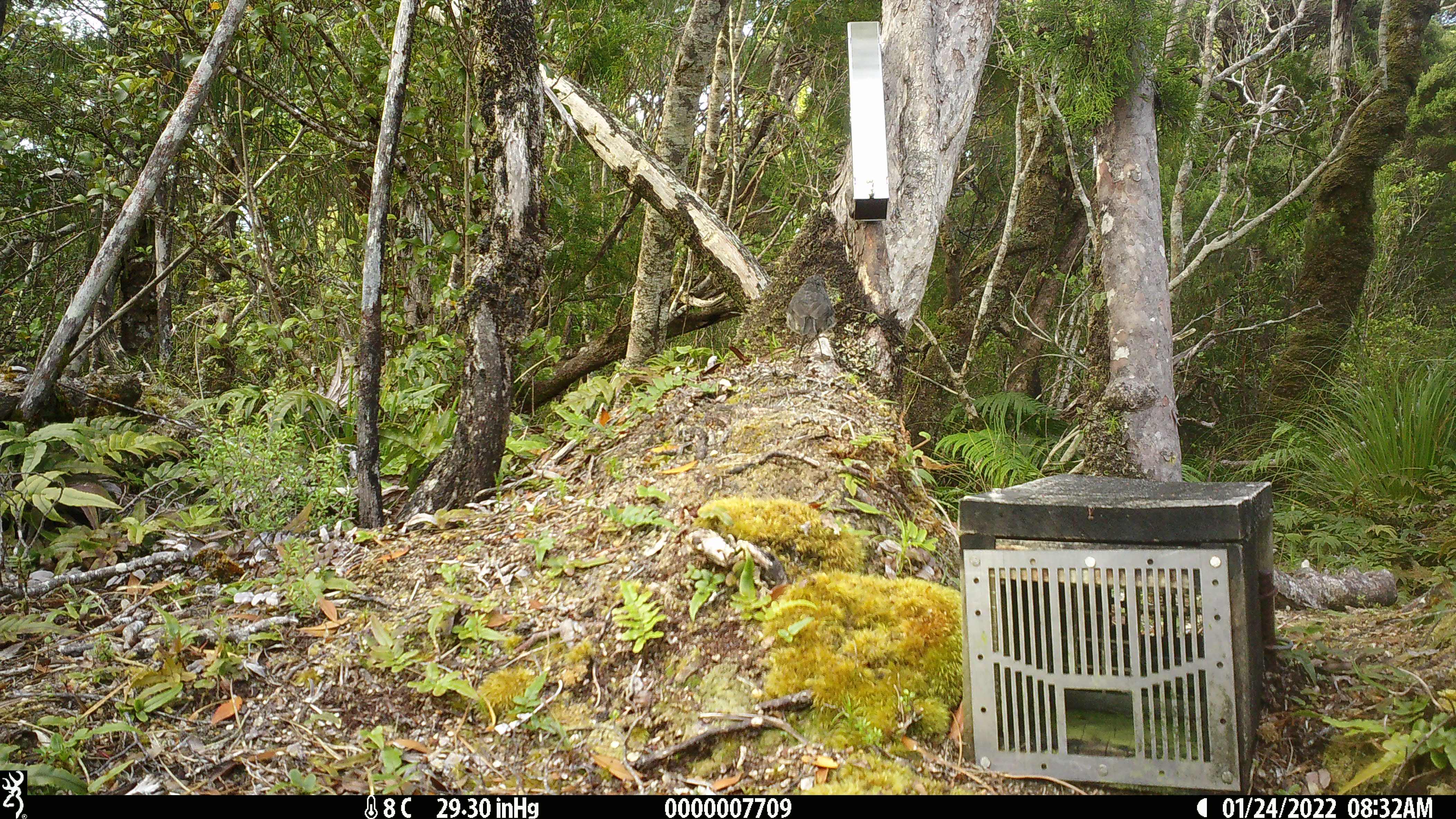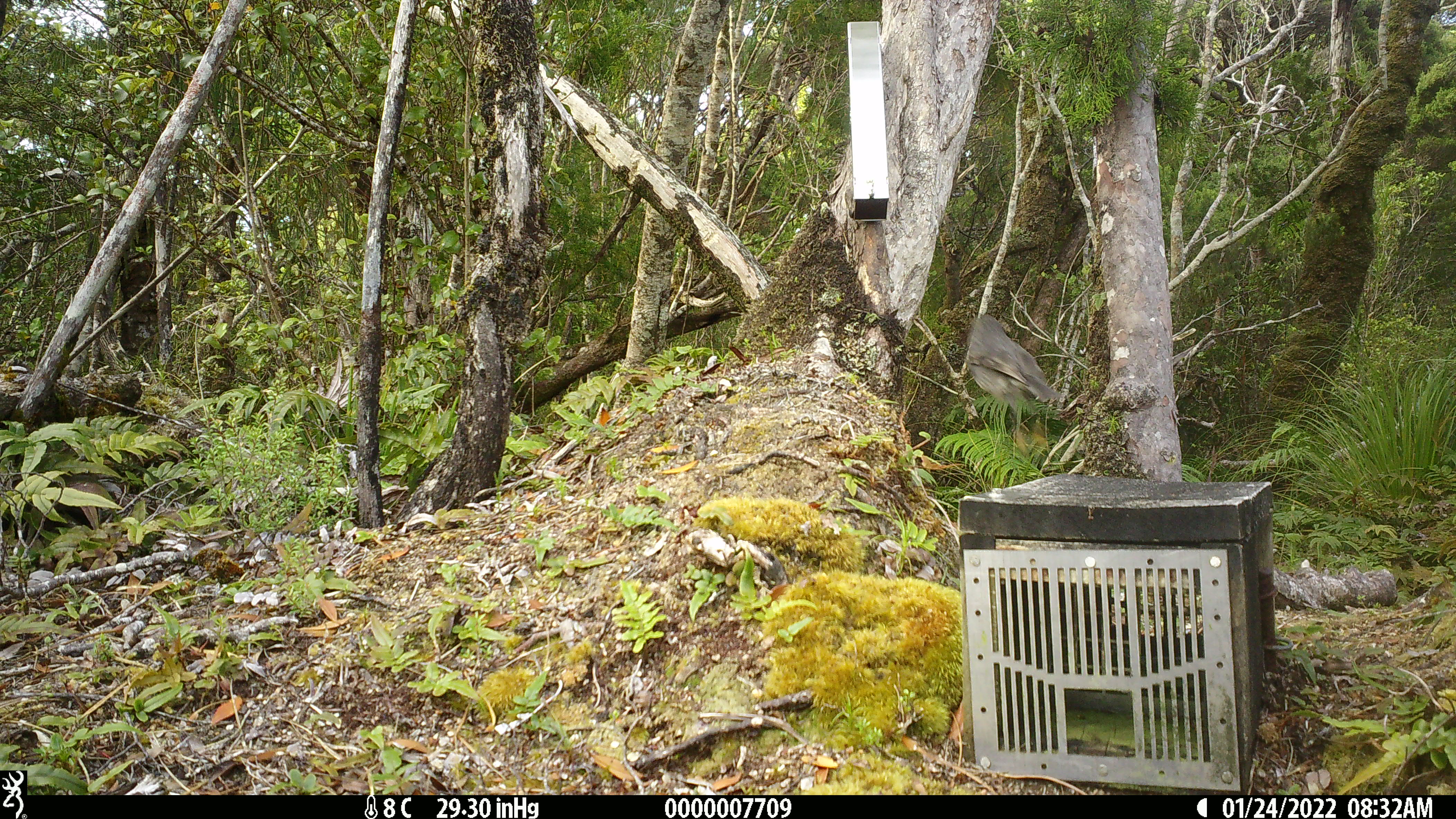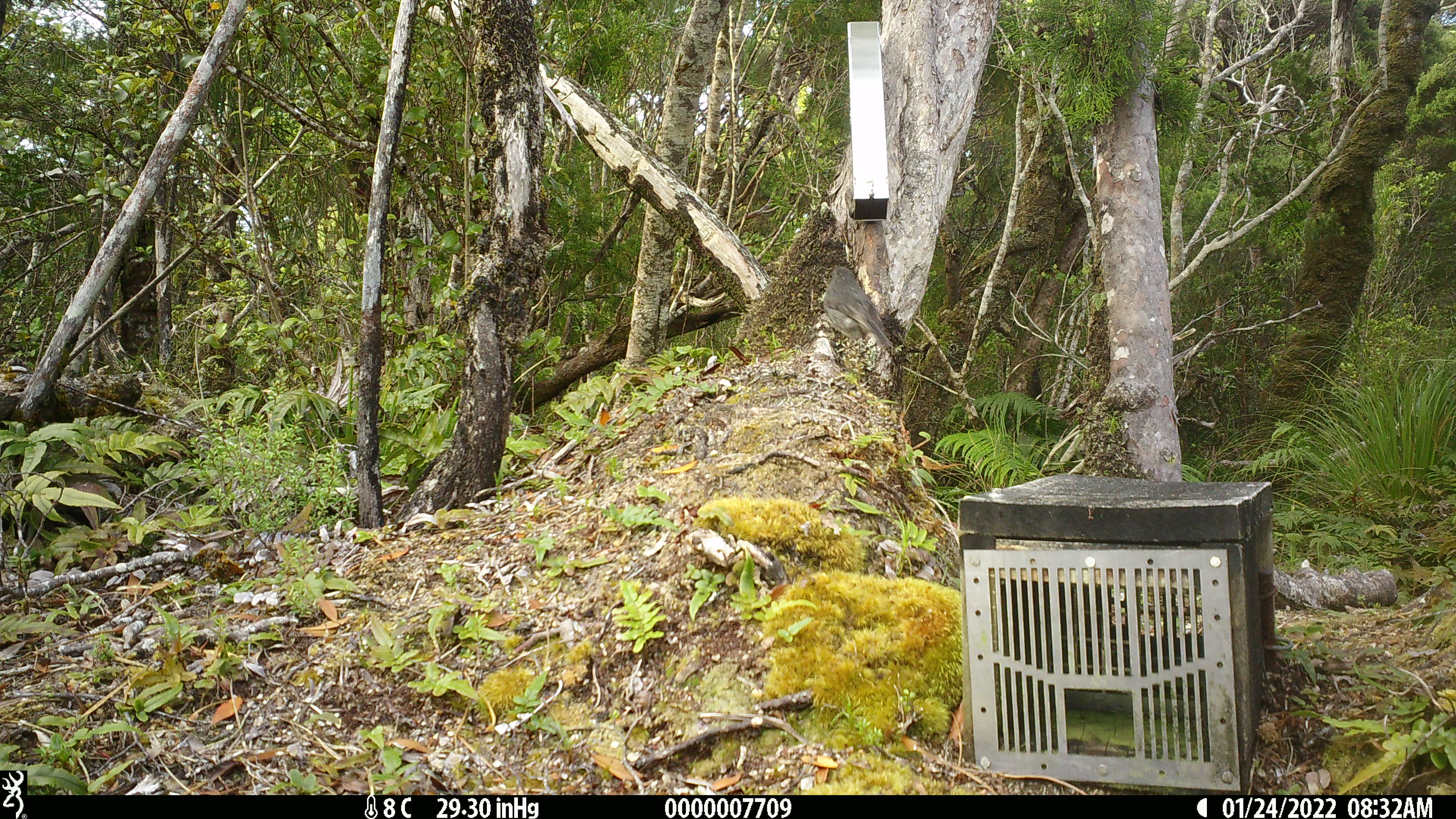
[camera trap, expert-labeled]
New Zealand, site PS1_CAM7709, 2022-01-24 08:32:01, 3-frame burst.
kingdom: Animalia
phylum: Chordata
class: Aves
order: Passeriformes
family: Petroicidae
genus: Petroica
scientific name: Petroica australis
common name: new zealand robin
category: robin